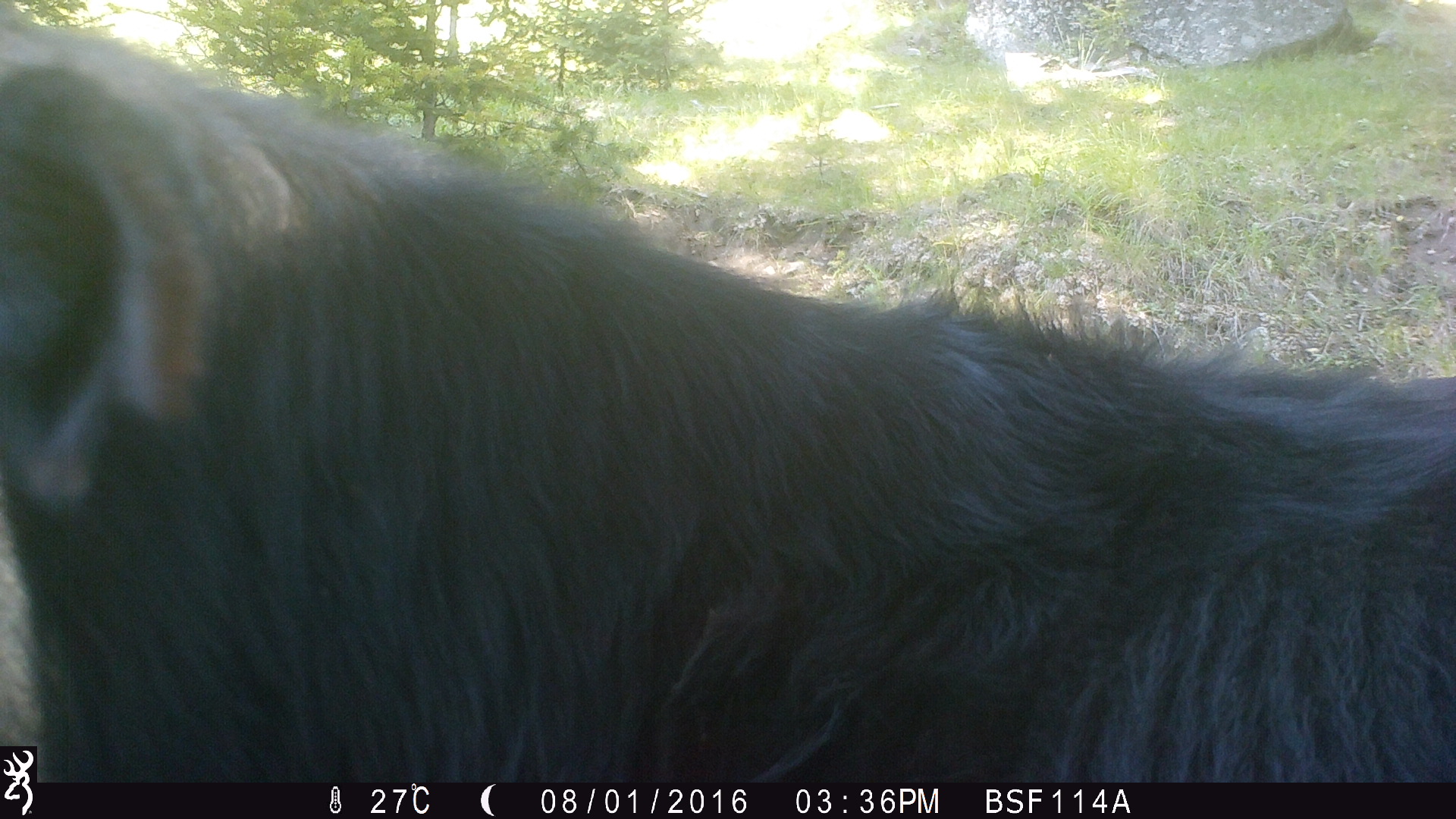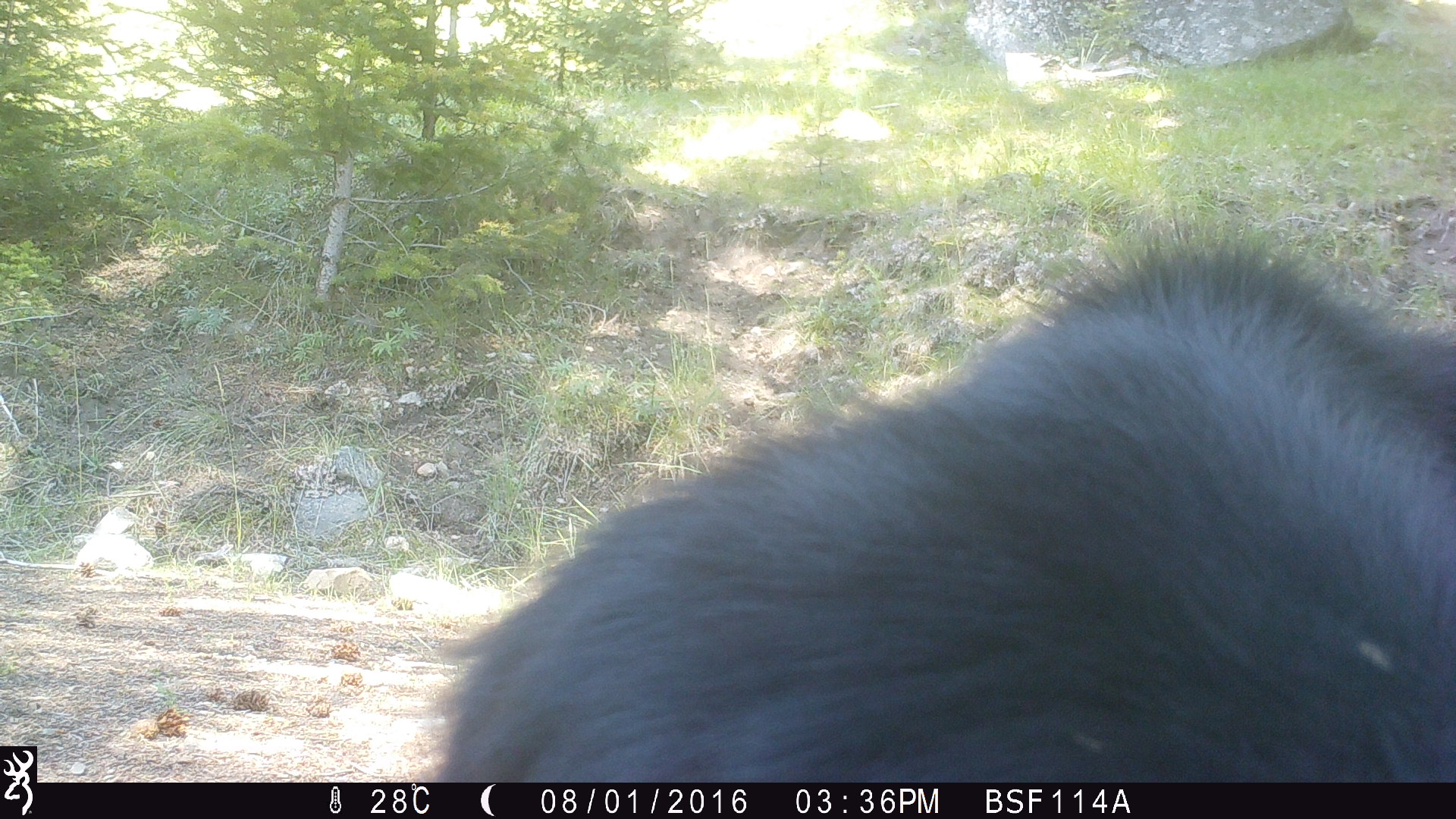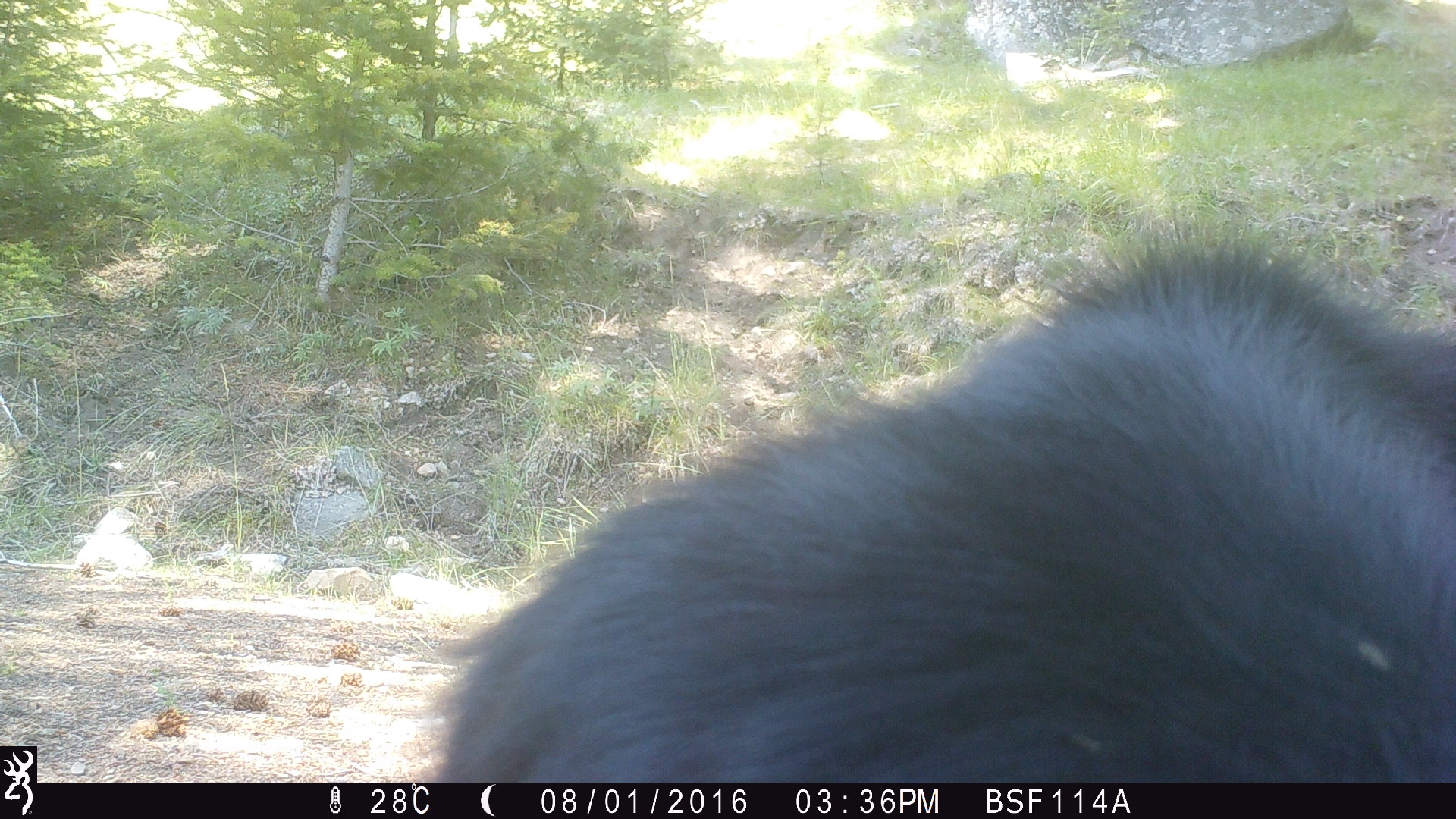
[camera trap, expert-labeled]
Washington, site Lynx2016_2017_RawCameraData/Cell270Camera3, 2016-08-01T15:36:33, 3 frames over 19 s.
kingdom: Animalia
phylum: Chordata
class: Mammalia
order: Artiodactyla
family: Bovidae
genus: Bos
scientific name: Bos taurus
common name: domestic cattle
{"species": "domestic cattle (Bos taurus)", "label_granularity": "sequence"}